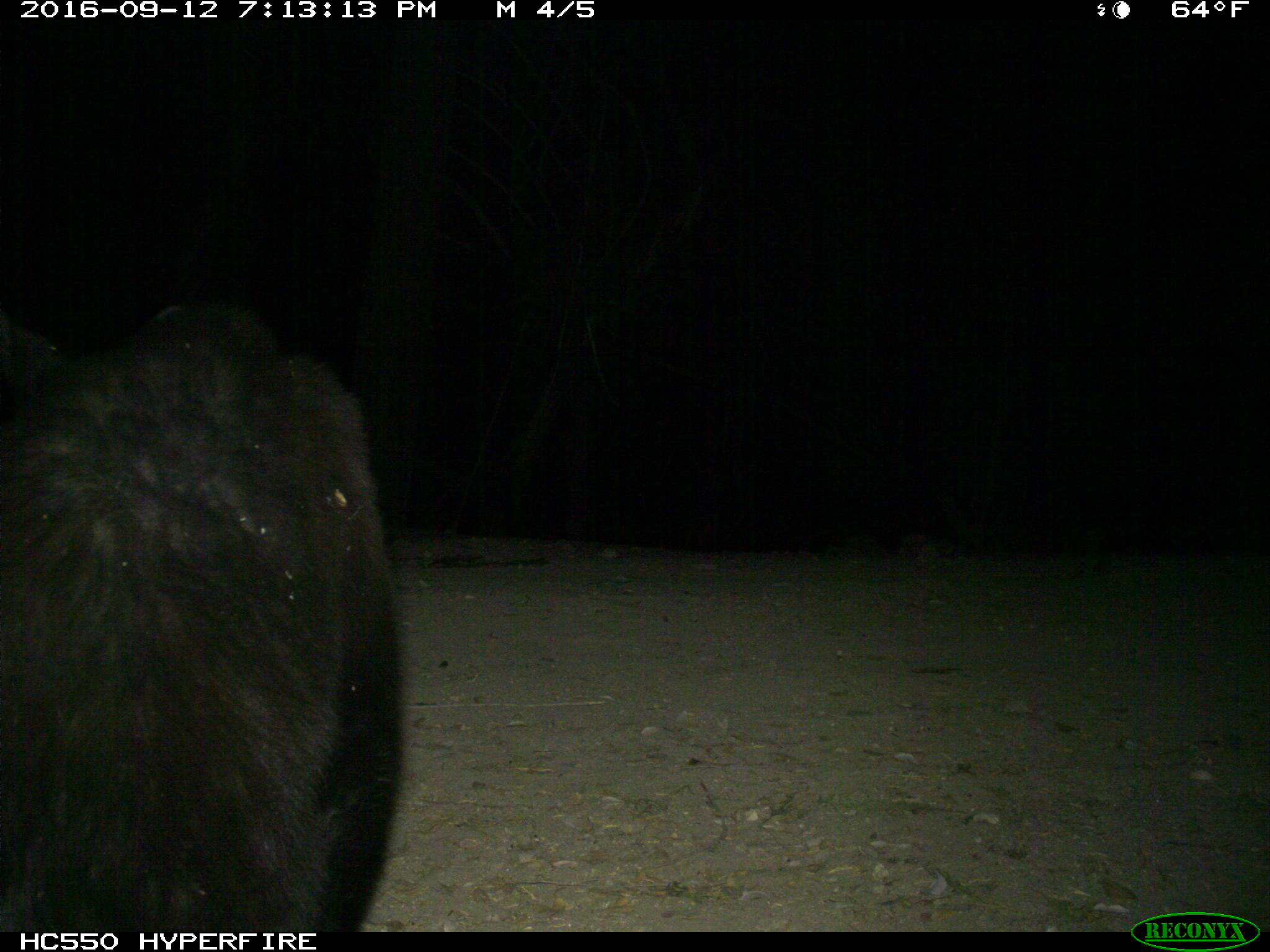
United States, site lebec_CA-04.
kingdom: Animalia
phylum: Chordata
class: Mammalia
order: Carnivora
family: Ursidae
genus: Ursus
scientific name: Ursus americanus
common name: american black bear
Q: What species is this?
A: Ursus americanus (american black bear).